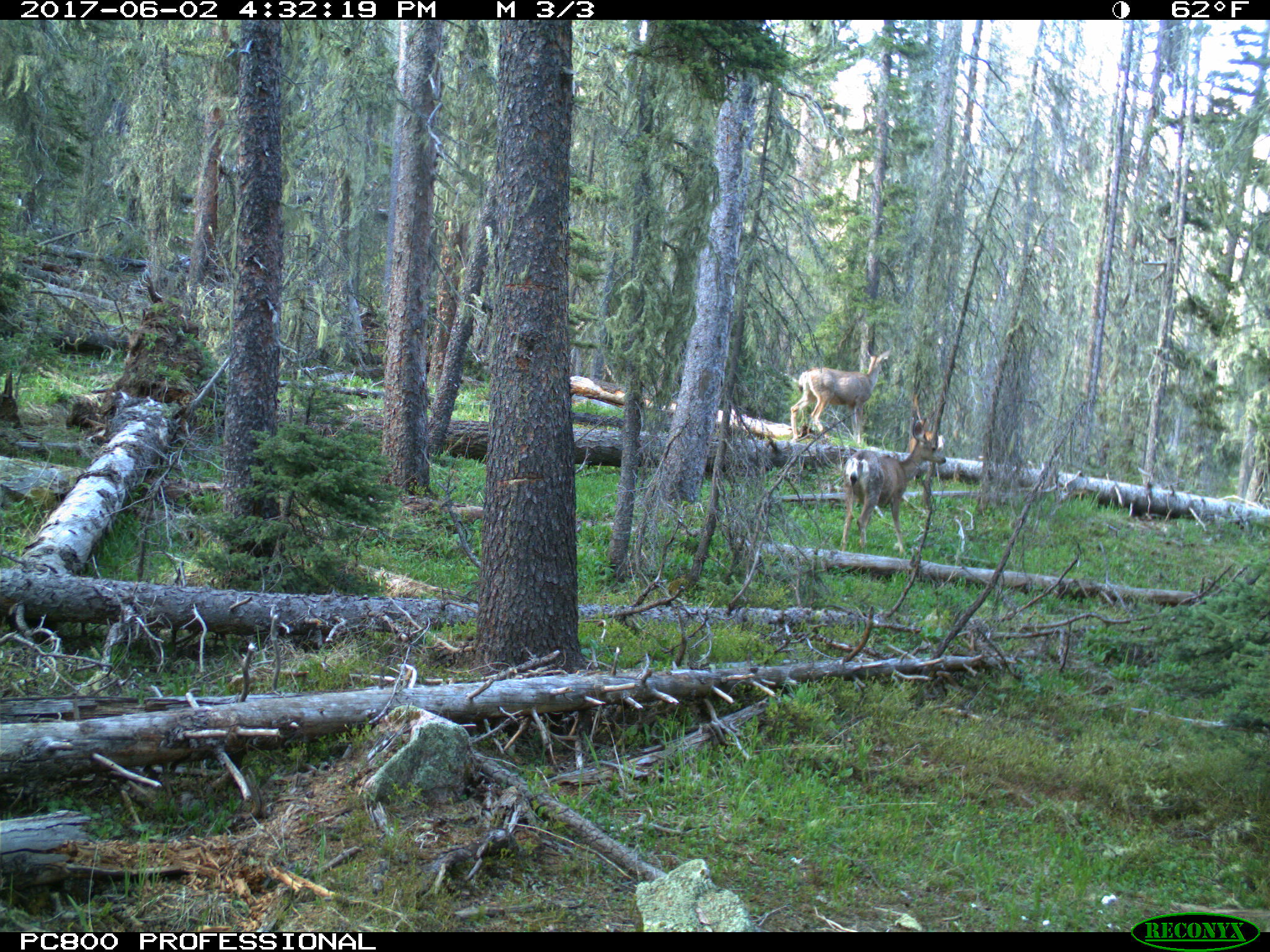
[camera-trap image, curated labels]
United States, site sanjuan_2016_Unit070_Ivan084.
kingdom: Animalia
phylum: Chordata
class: Mammalia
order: Artiodactyla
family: Cervidae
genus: Odocoileus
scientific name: Odocoileus hemionus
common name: mule deer